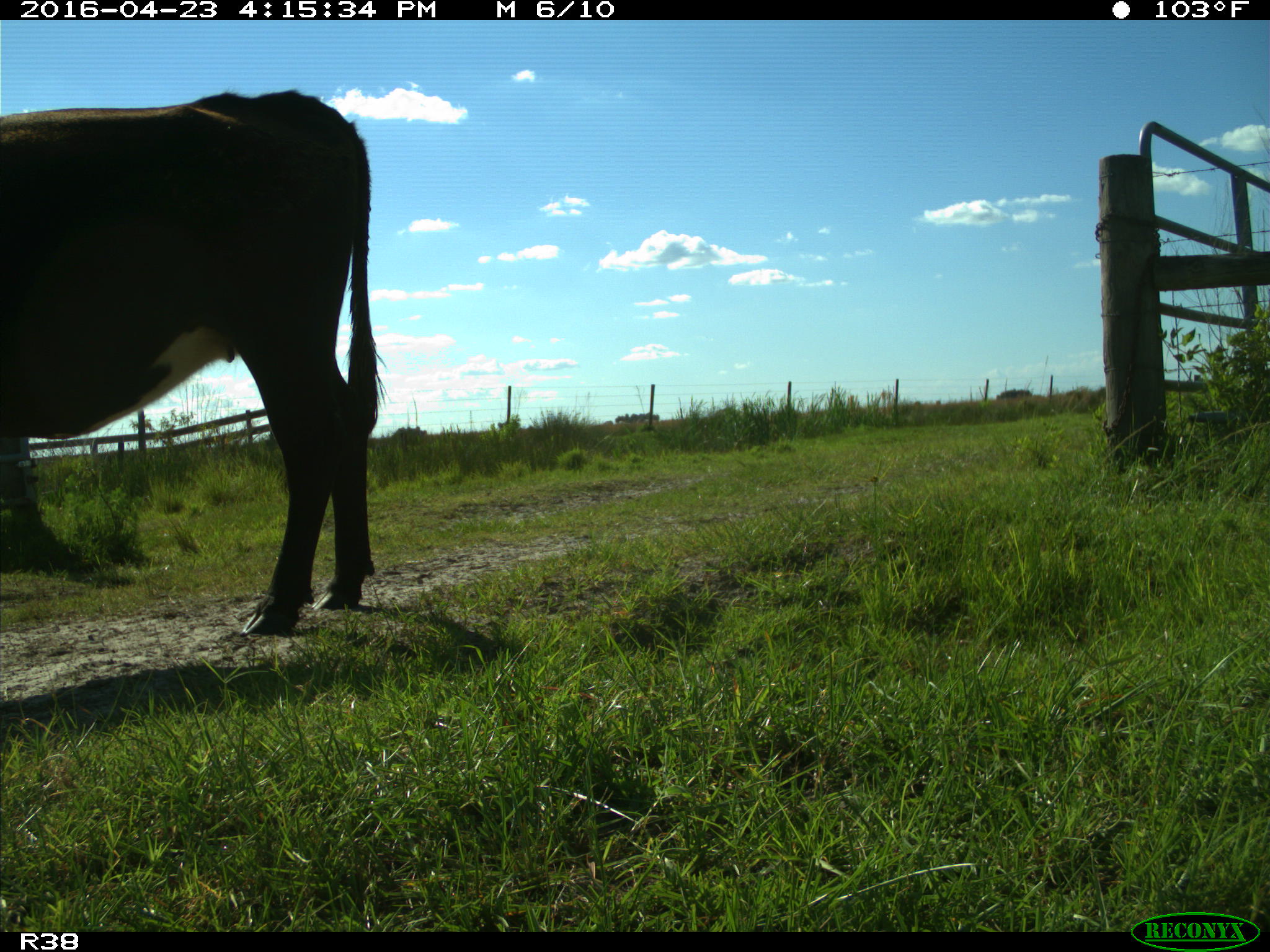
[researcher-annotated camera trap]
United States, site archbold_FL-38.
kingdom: Animalia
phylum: Chordata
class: Mammalia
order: Artiodactyla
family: Bovidae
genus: Bos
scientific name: Bos taurus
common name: domestic cow